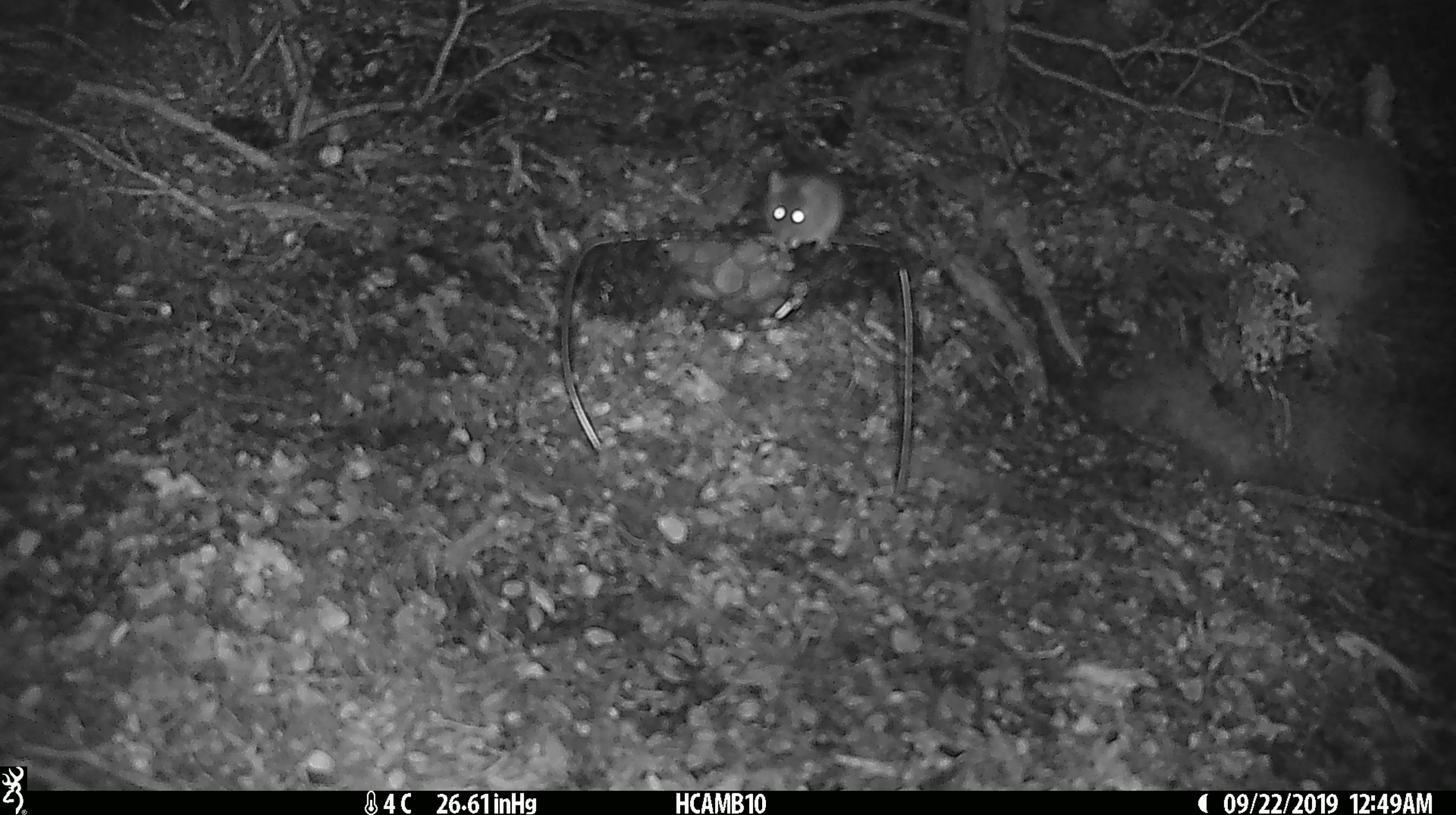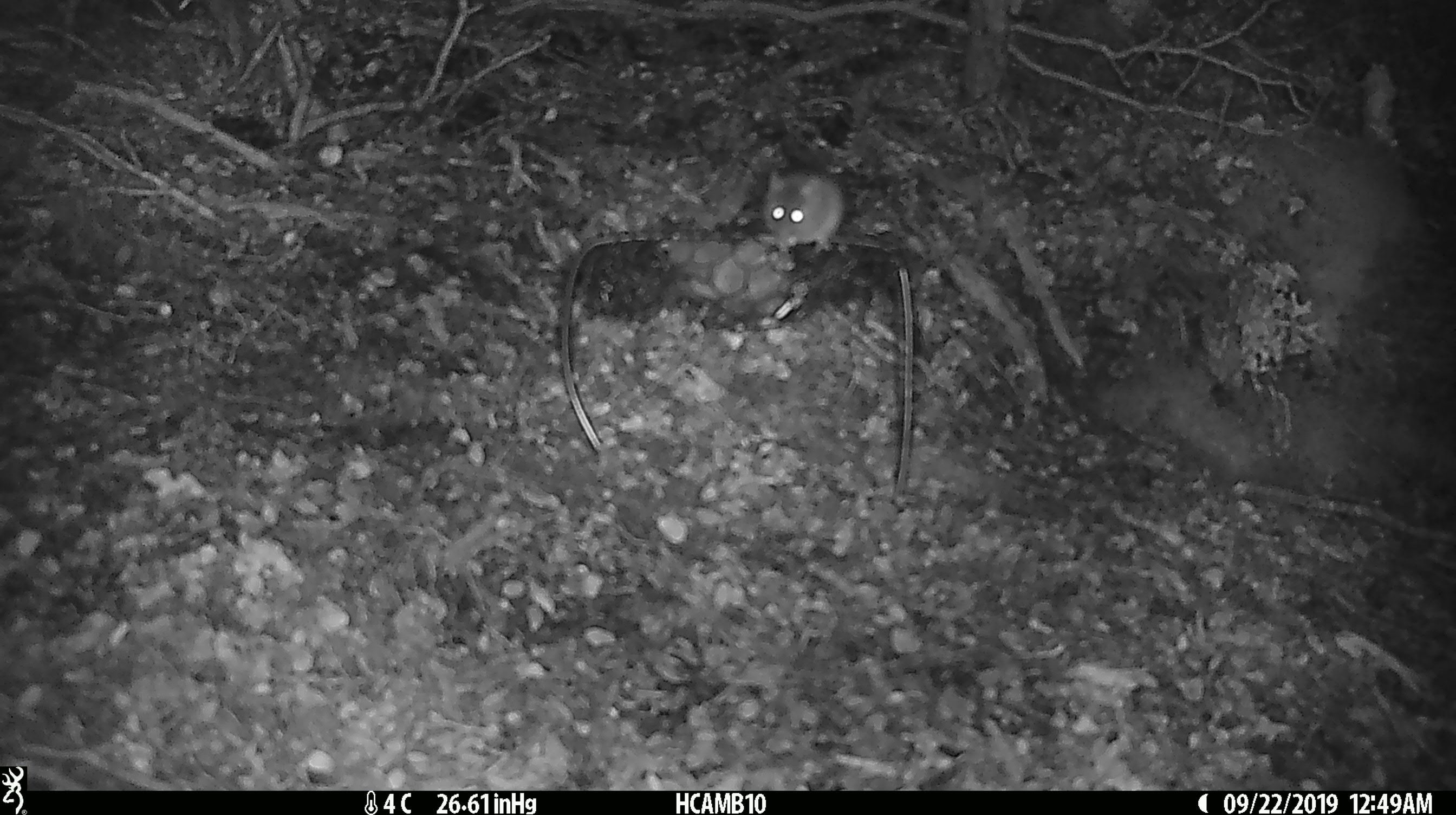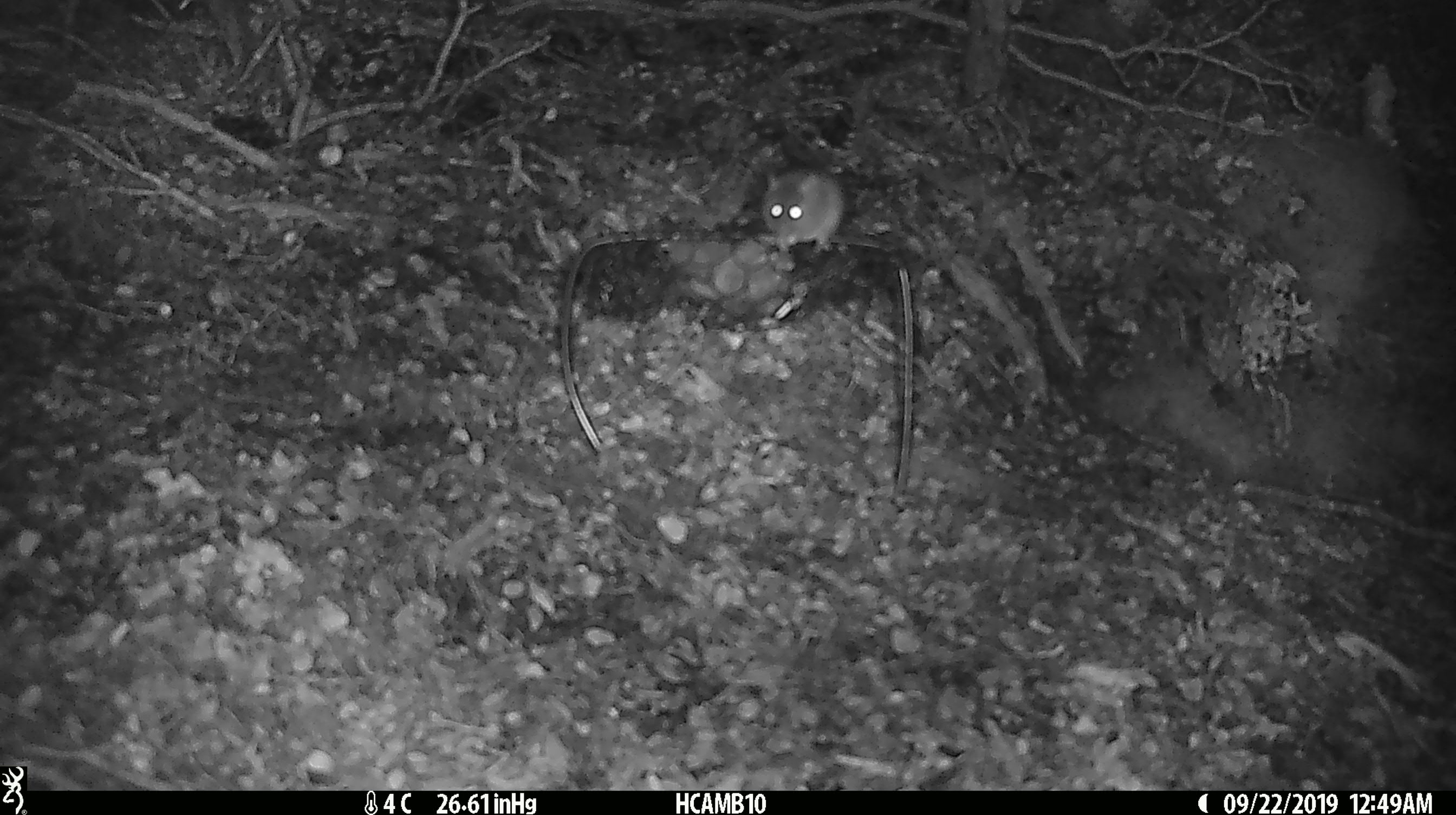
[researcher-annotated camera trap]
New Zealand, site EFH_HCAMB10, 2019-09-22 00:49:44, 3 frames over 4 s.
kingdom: Animalia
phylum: Chordata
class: Mammalia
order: Rodentia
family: Muridae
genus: Mus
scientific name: Mus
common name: mouse